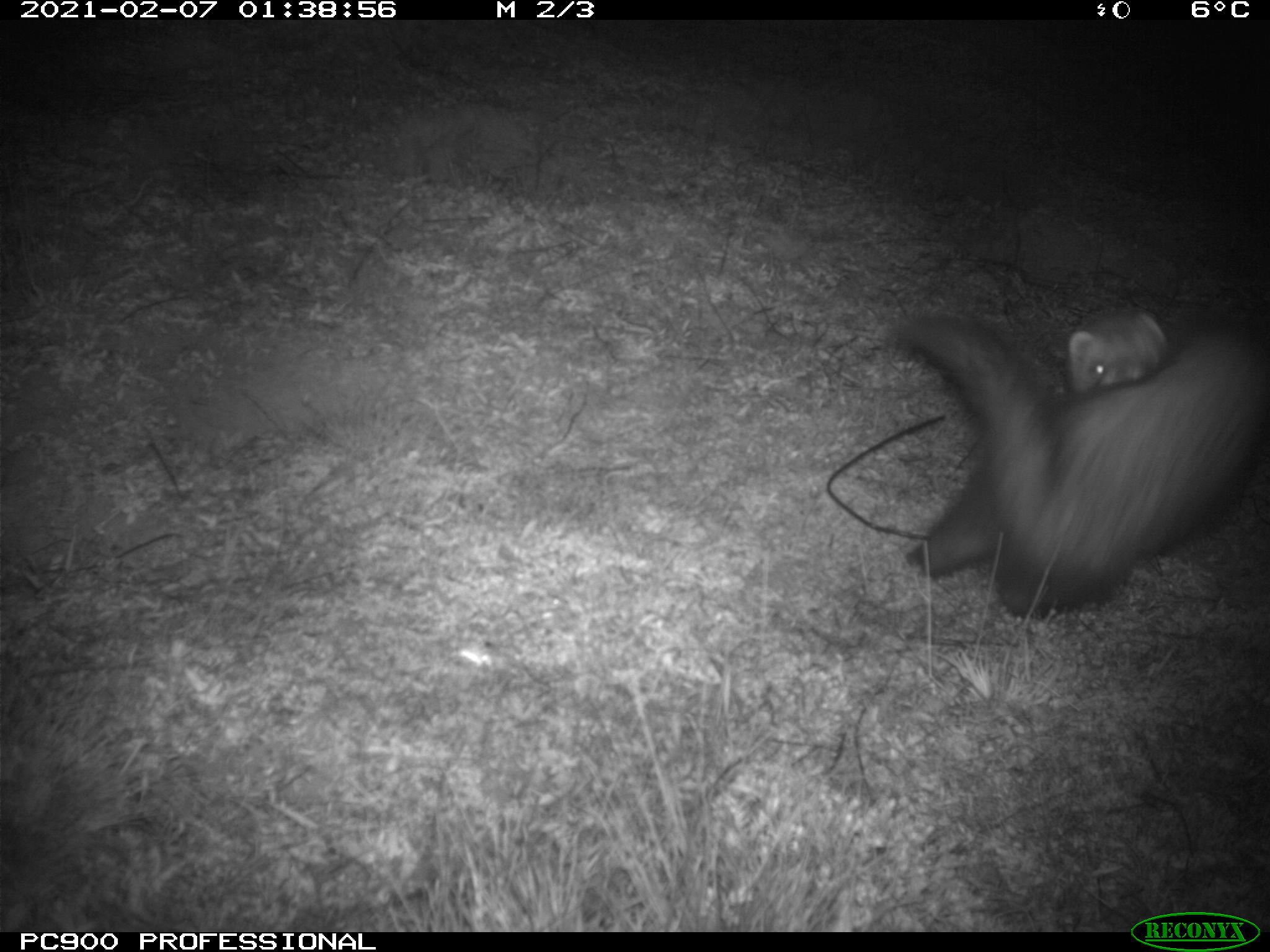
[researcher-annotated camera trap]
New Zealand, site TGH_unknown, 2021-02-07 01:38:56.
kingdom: Animalia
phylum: Chordata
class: Mammalia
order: Carnivora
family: Mustelidae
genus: Mustela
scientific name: Mustela furo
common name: ferret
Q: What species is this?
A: Ferret (Mustela furo).